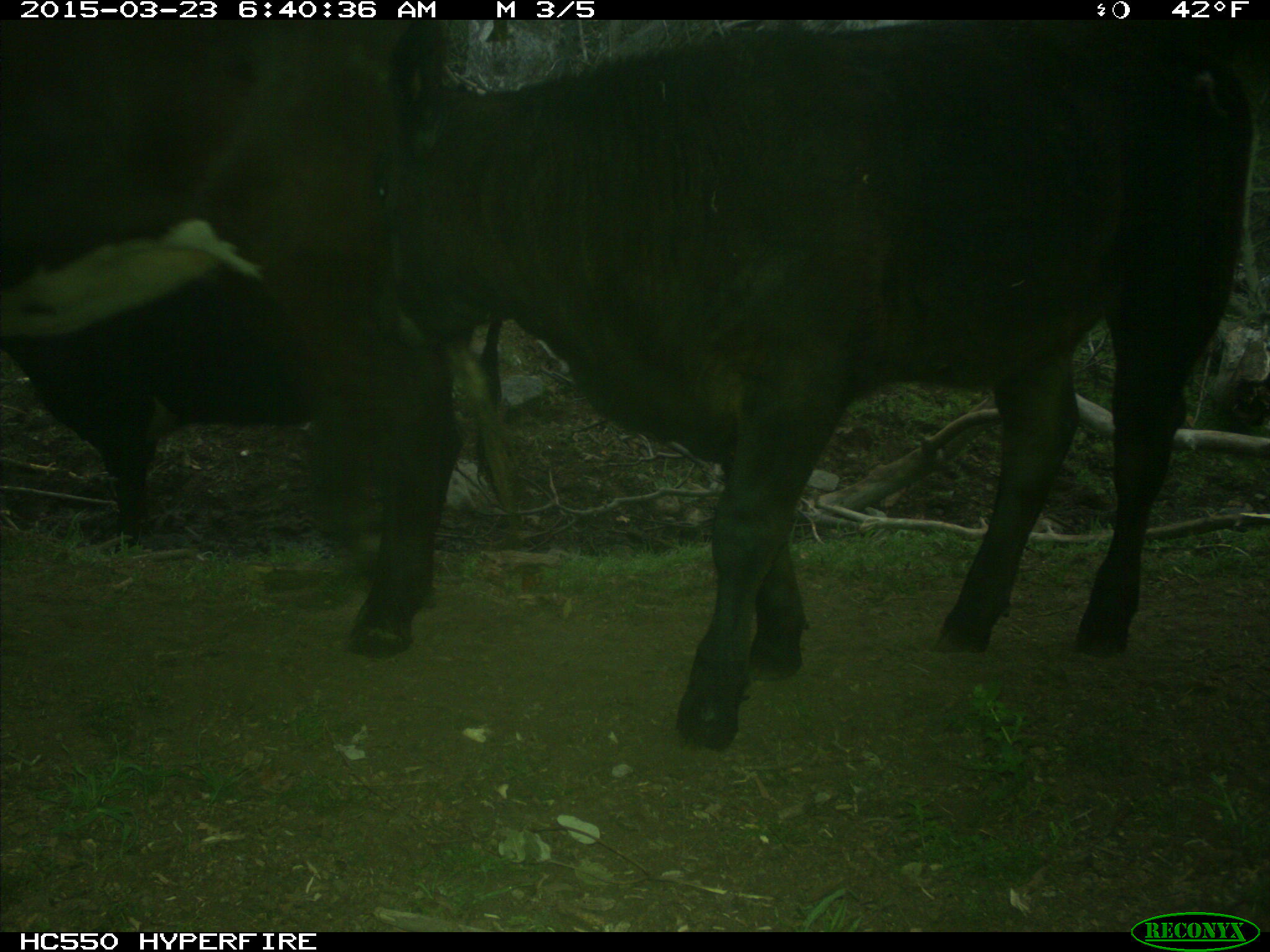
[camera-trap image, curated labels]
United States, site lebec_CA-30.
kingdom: Animalia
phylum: Chordata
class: Mammalia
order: Artiodactyla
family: Bovidae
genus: Bos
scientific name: Bos taurus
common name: domestic cow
Bos taurus (domestic cow).